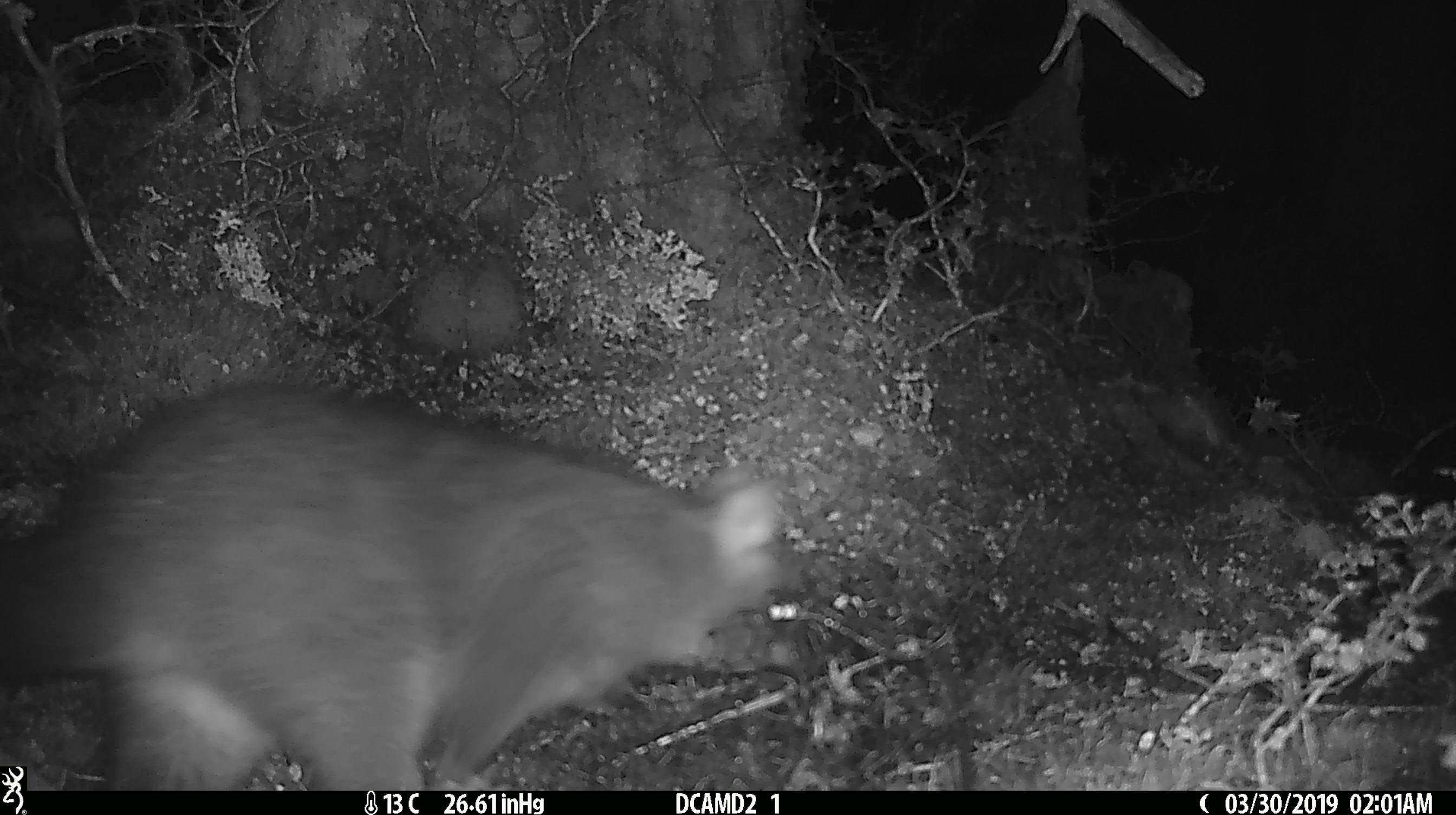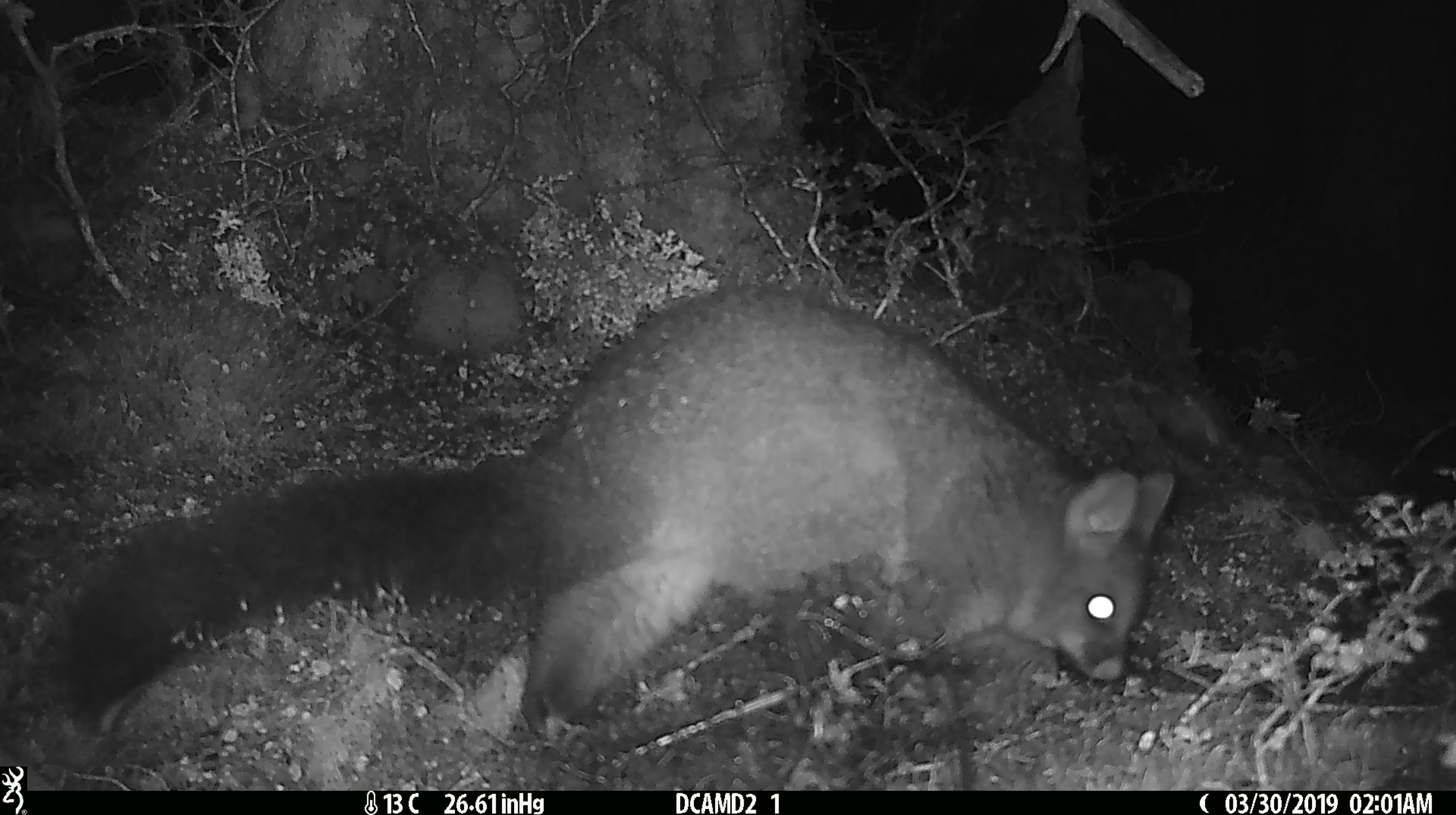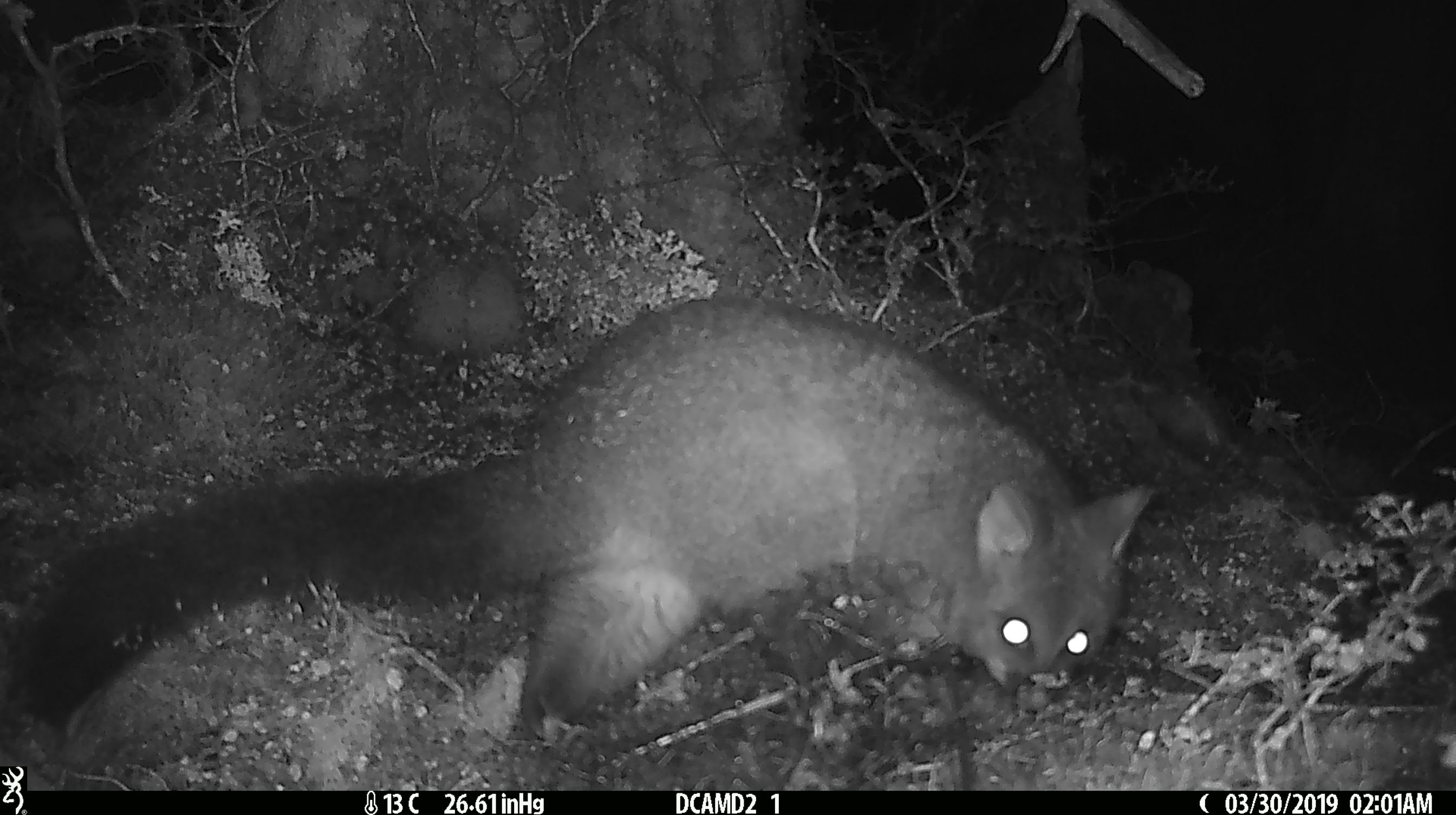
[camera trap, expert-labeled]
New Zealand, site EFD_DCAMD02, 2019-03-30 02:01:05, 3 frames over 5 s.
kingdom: Animalia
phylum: Chordata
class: Mammalia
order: Diprotodontia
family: Phalangeridae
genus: Trichosurus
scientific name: Trichosurus vulpecula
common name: common brushtail possum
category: possum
Possum (common brushtail possum) (Trichosurus vulpecula).